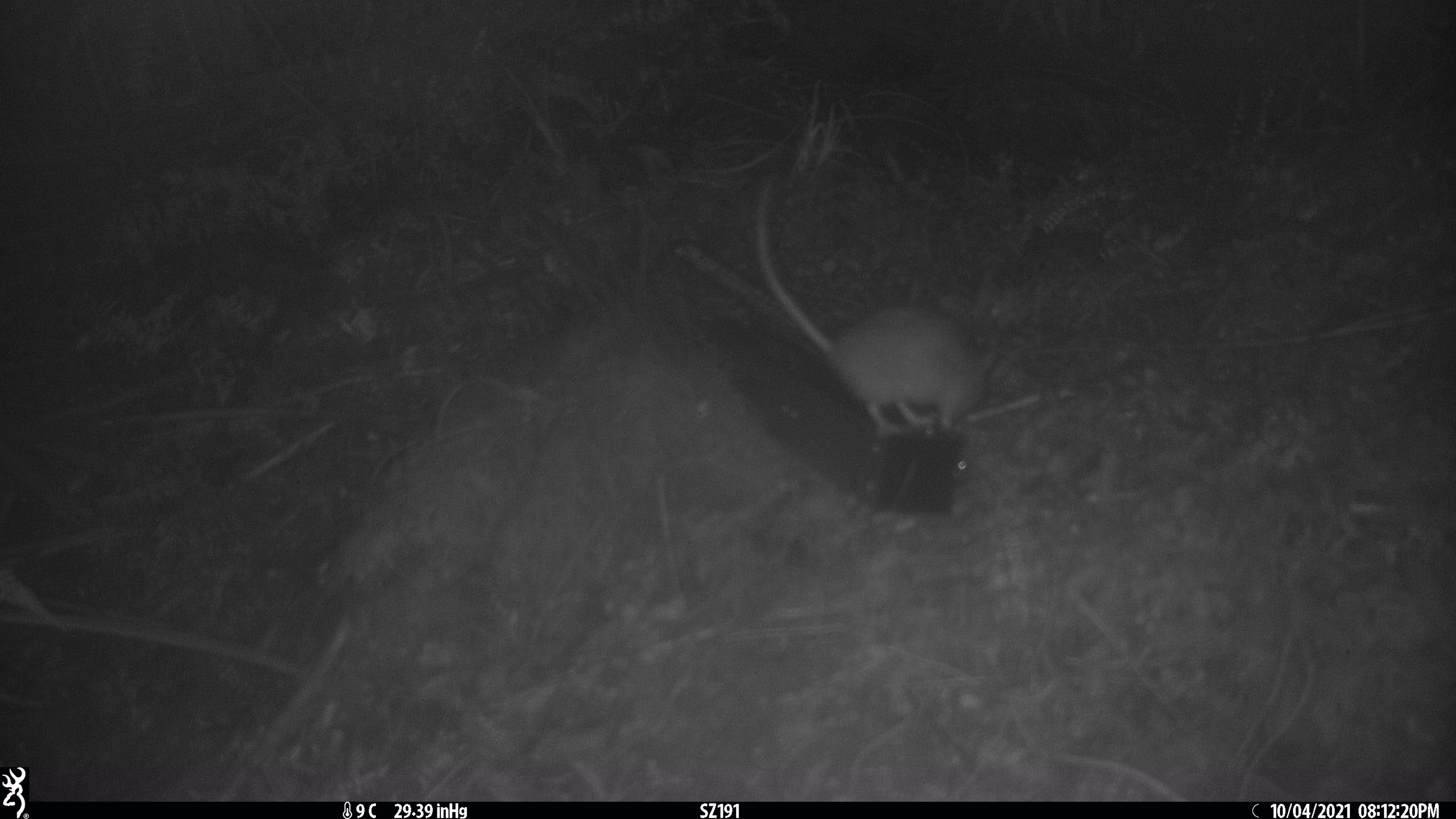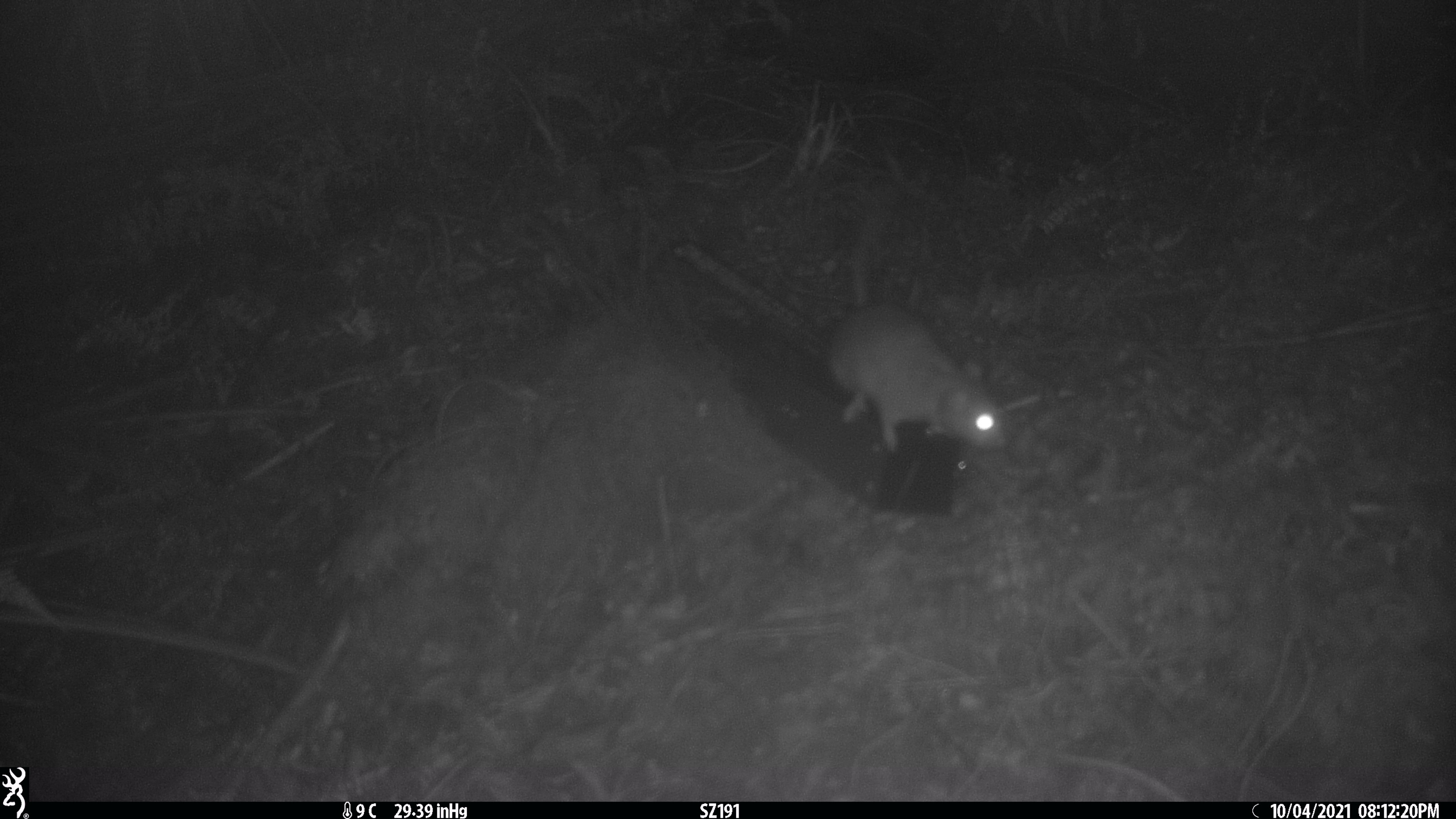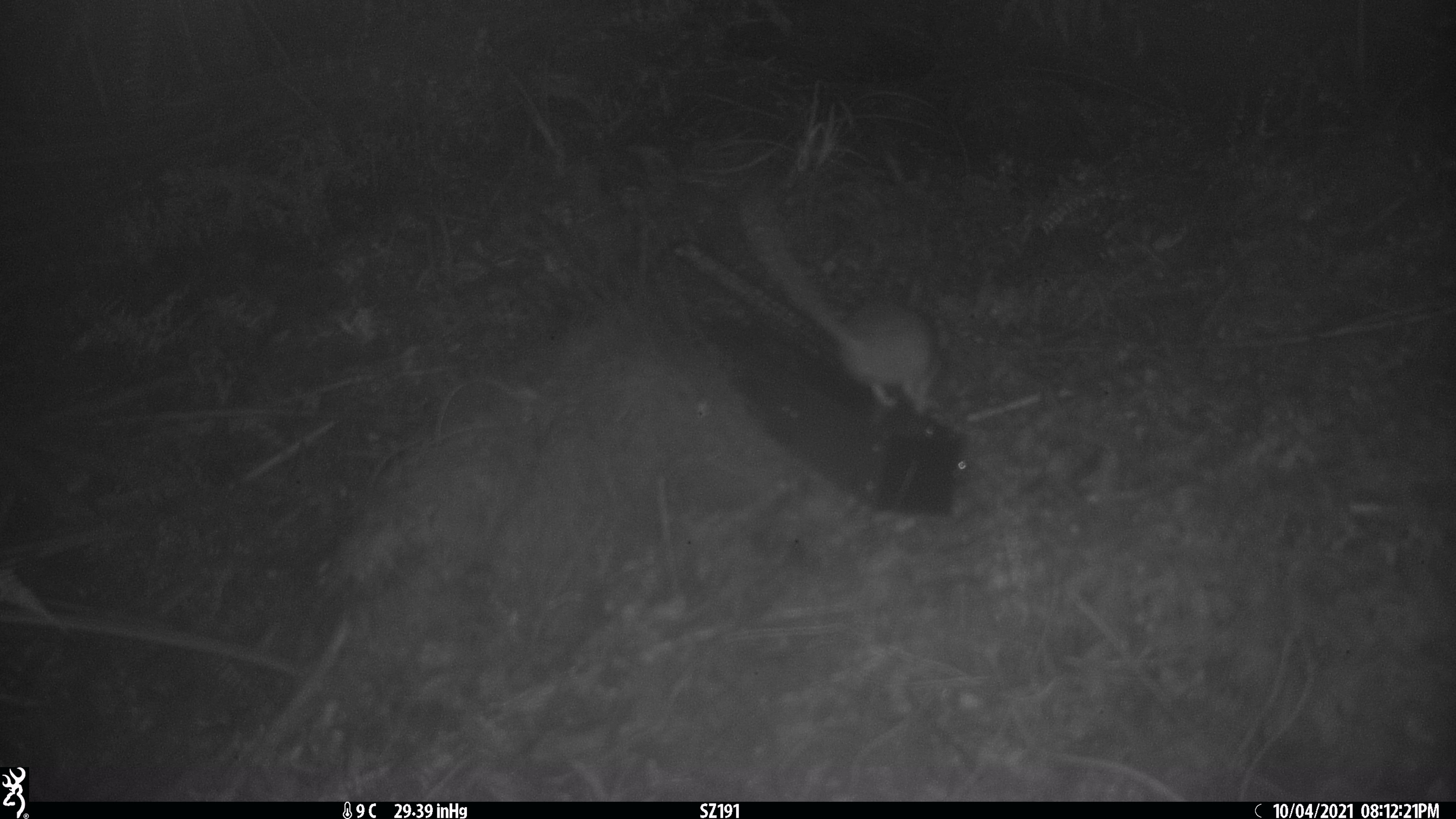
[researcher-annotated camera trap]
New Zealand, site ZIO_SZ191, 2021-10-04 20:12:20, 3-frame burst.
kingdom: Animalia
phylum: Chordata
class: Mammalia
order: Rodentia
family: Muridae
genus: Rattus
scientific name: Rattus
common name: rat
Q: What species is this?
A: Rat (Rattus).